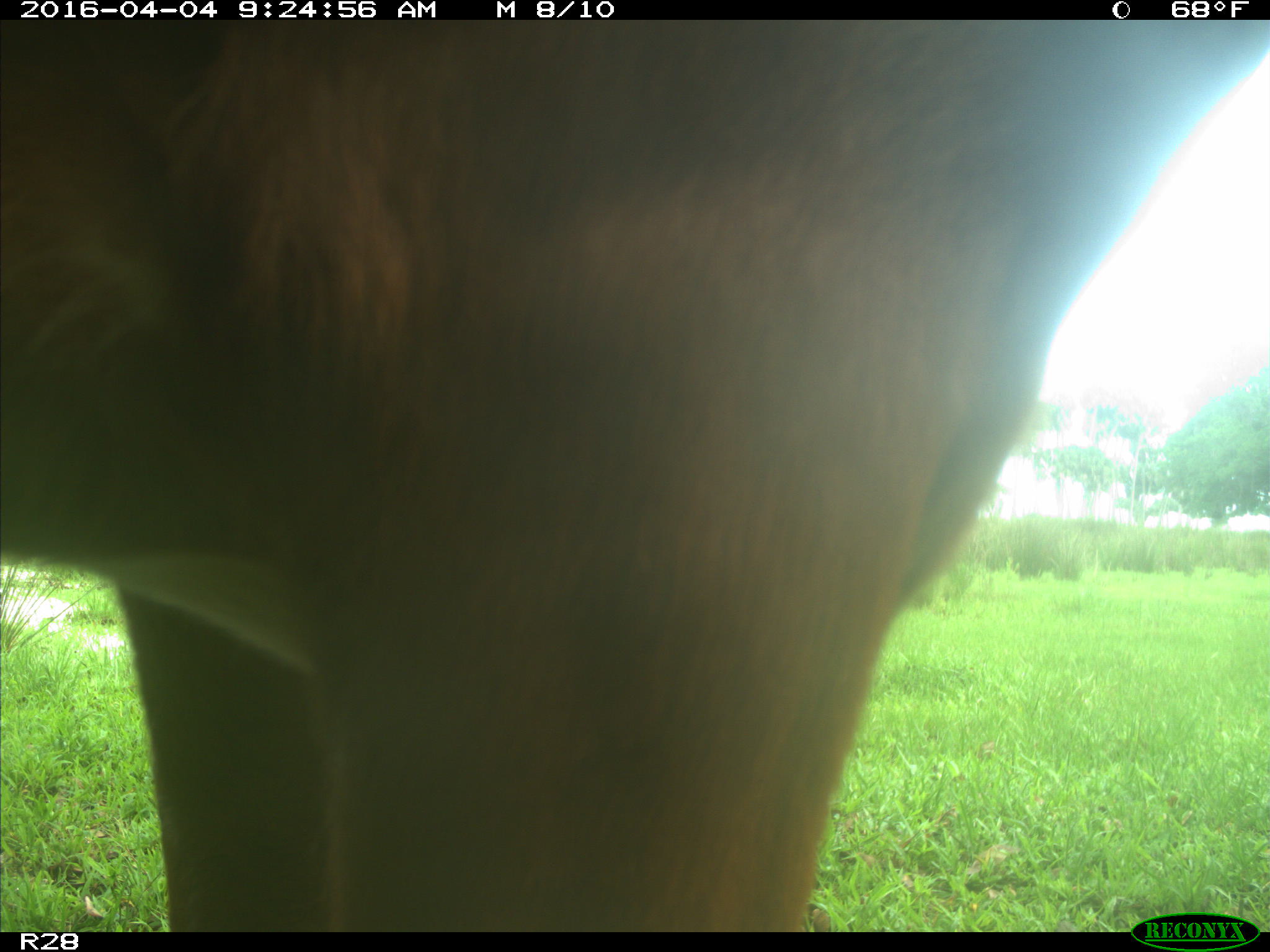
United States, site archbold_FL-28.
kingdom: Animalia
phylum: Chordata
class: Mammalia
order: Artiodactyla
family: Bovidae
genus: Bos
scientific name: Bos taurus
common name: domestic cow